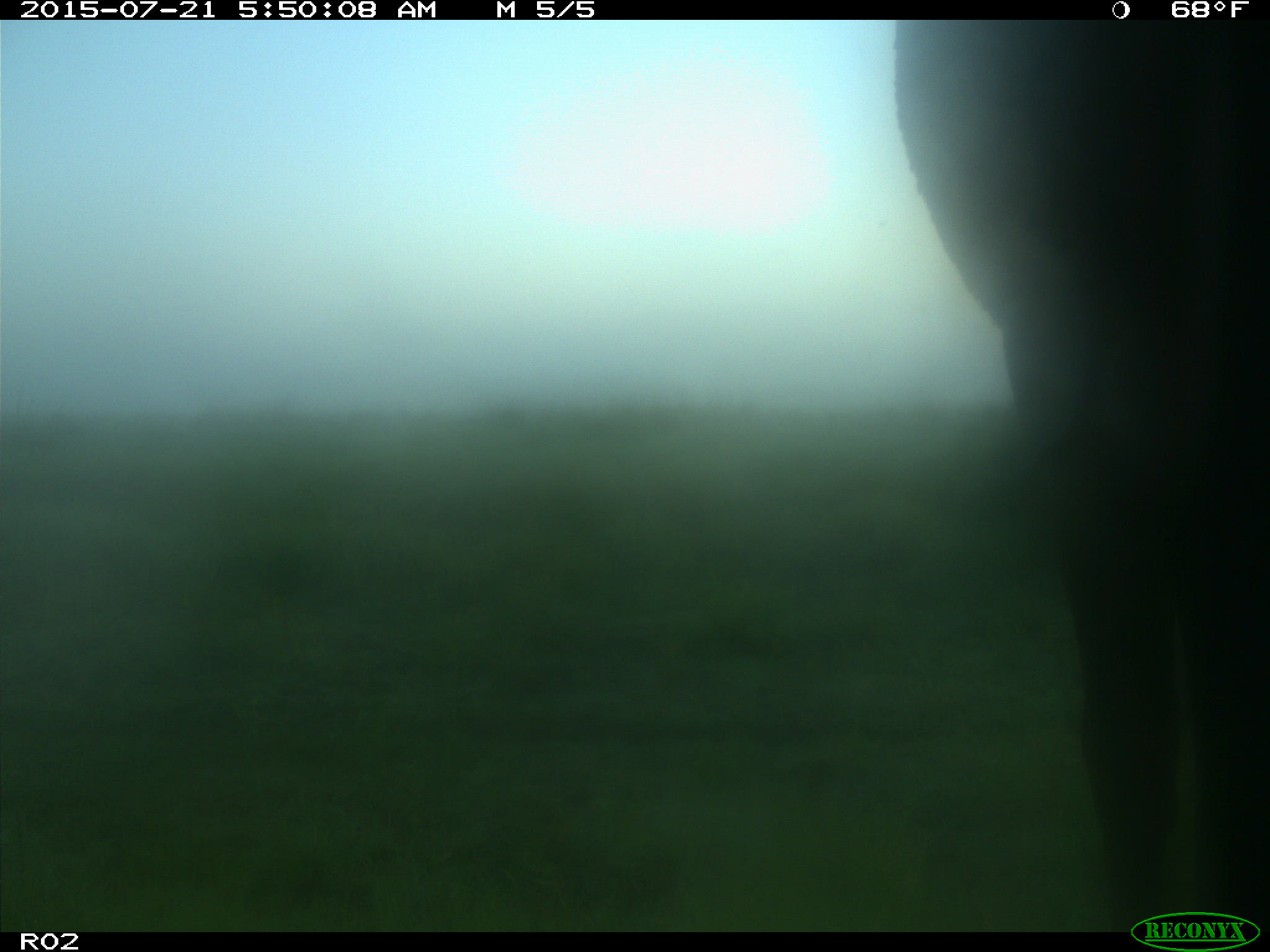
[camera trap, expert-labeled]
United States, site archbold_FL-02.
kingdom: Animalia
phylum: Chordata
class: Mammalia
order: Artiodactyla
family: Bovidae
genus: Bos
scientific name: Bos taurus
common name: domestic cow